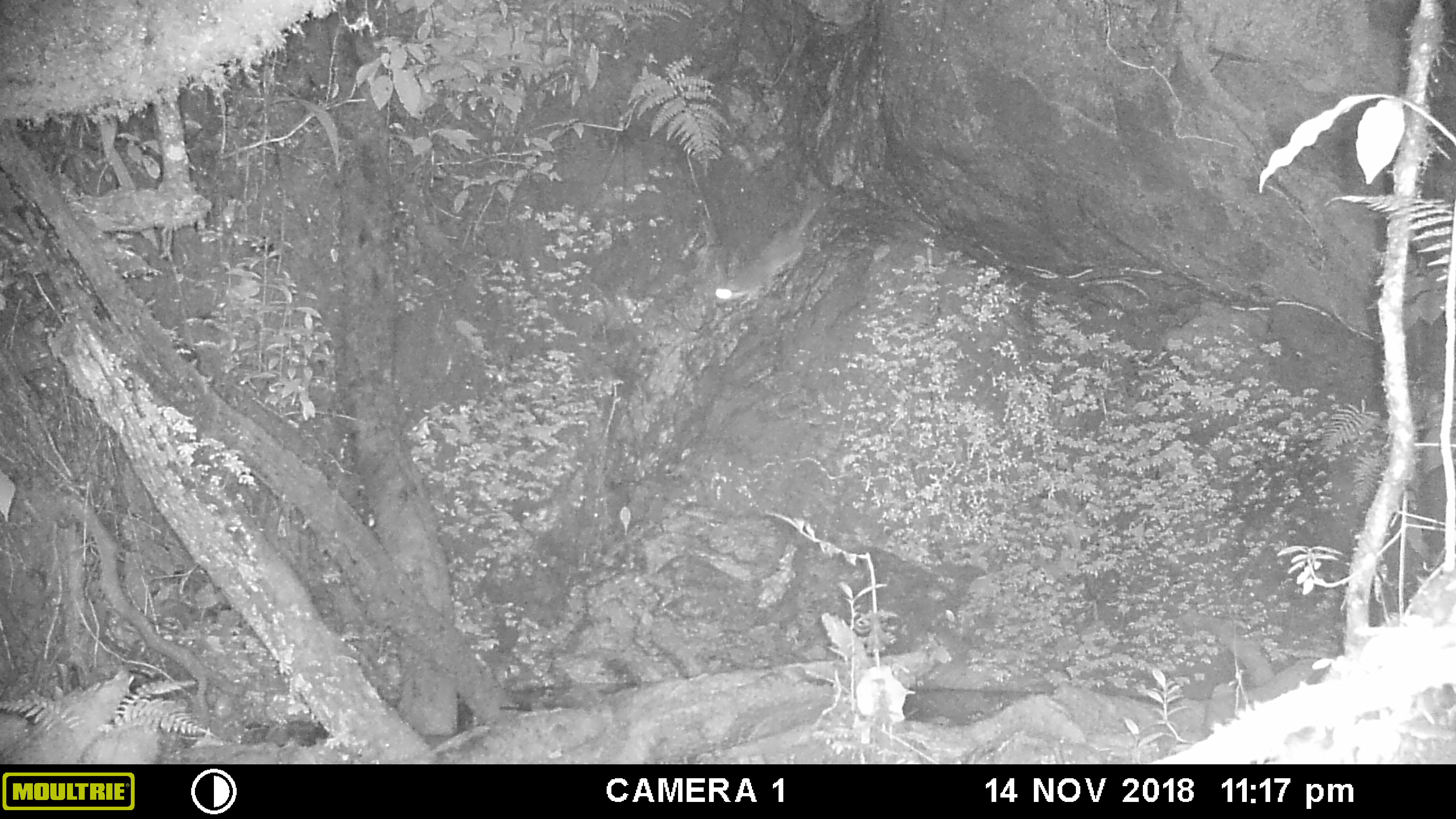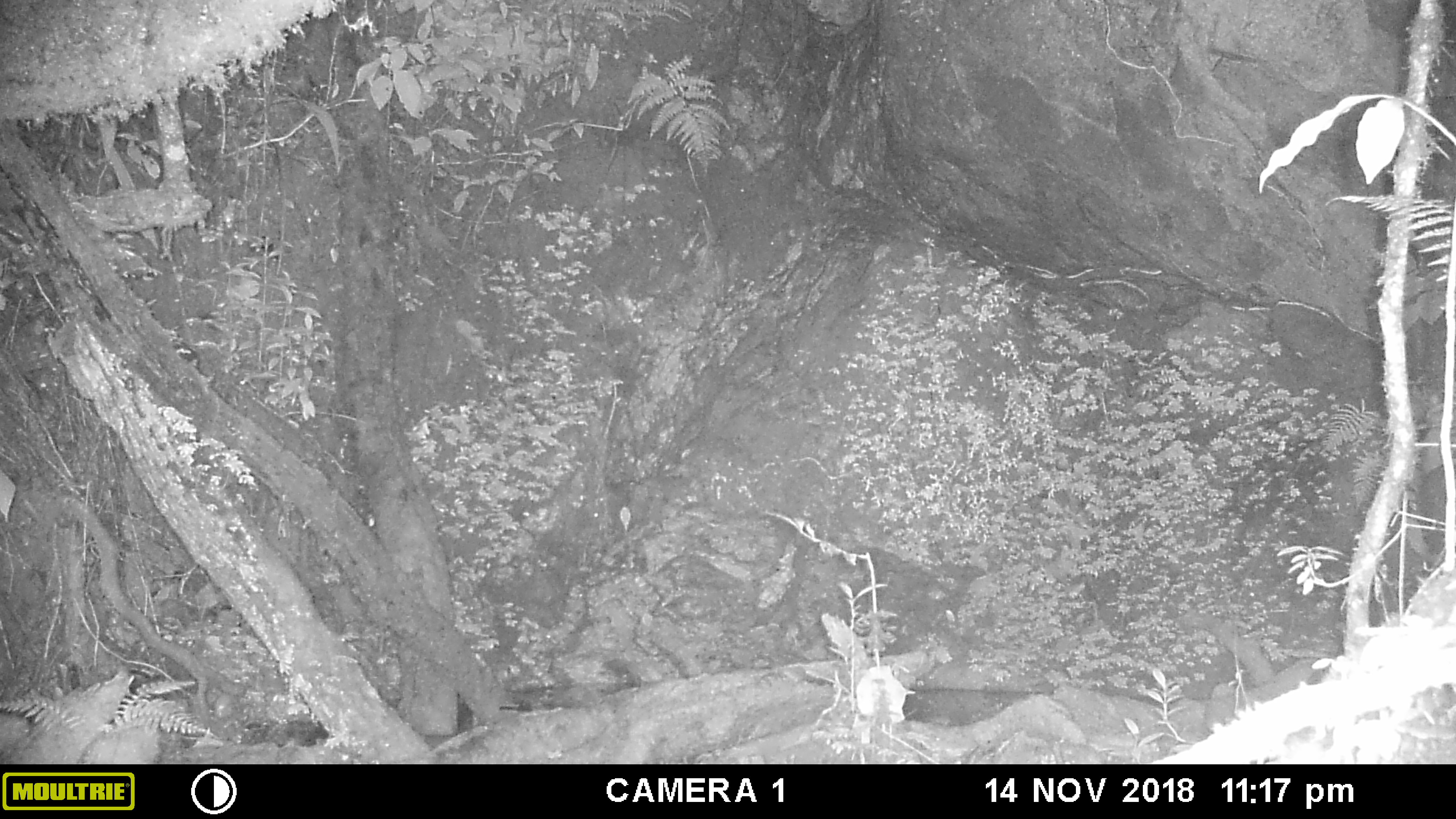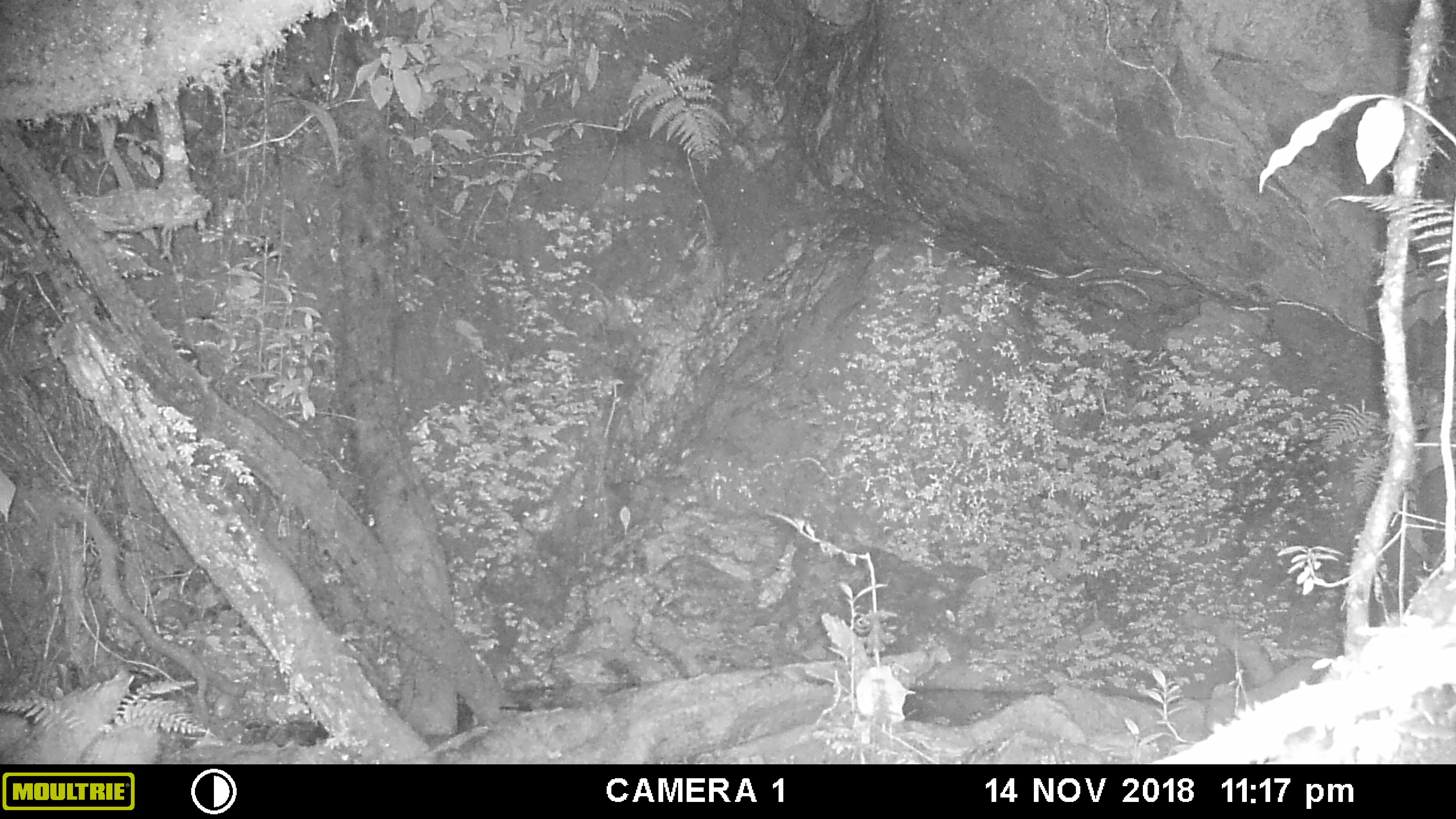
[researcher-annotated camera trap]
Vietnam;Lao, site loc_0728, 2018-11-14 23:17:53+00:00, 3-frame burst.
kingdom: Animalia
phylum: Chordata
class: Mammalia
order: Carnivora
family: Mustelidae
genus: Melogale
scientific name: Melogale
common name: ferret badger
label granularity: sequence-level